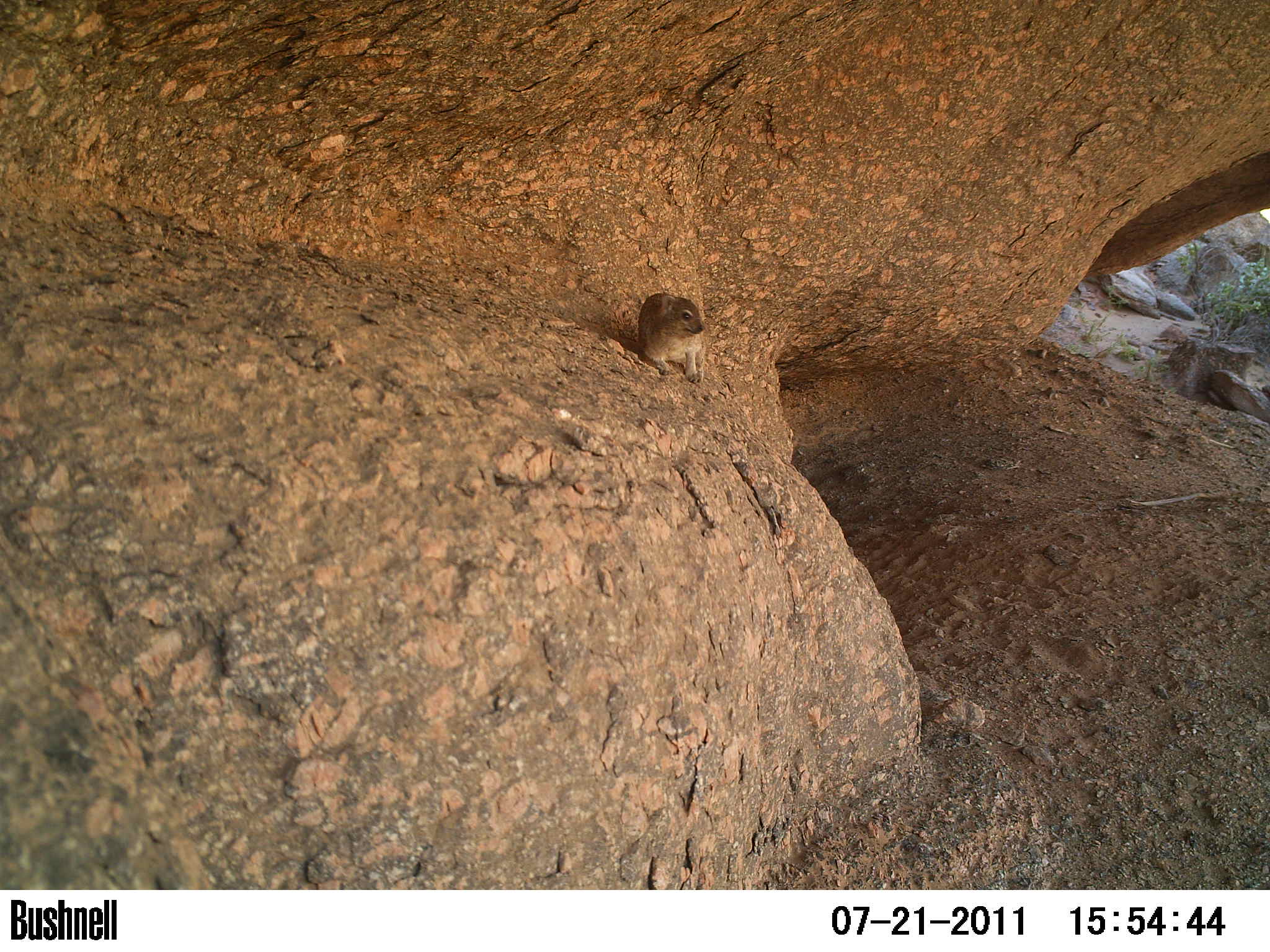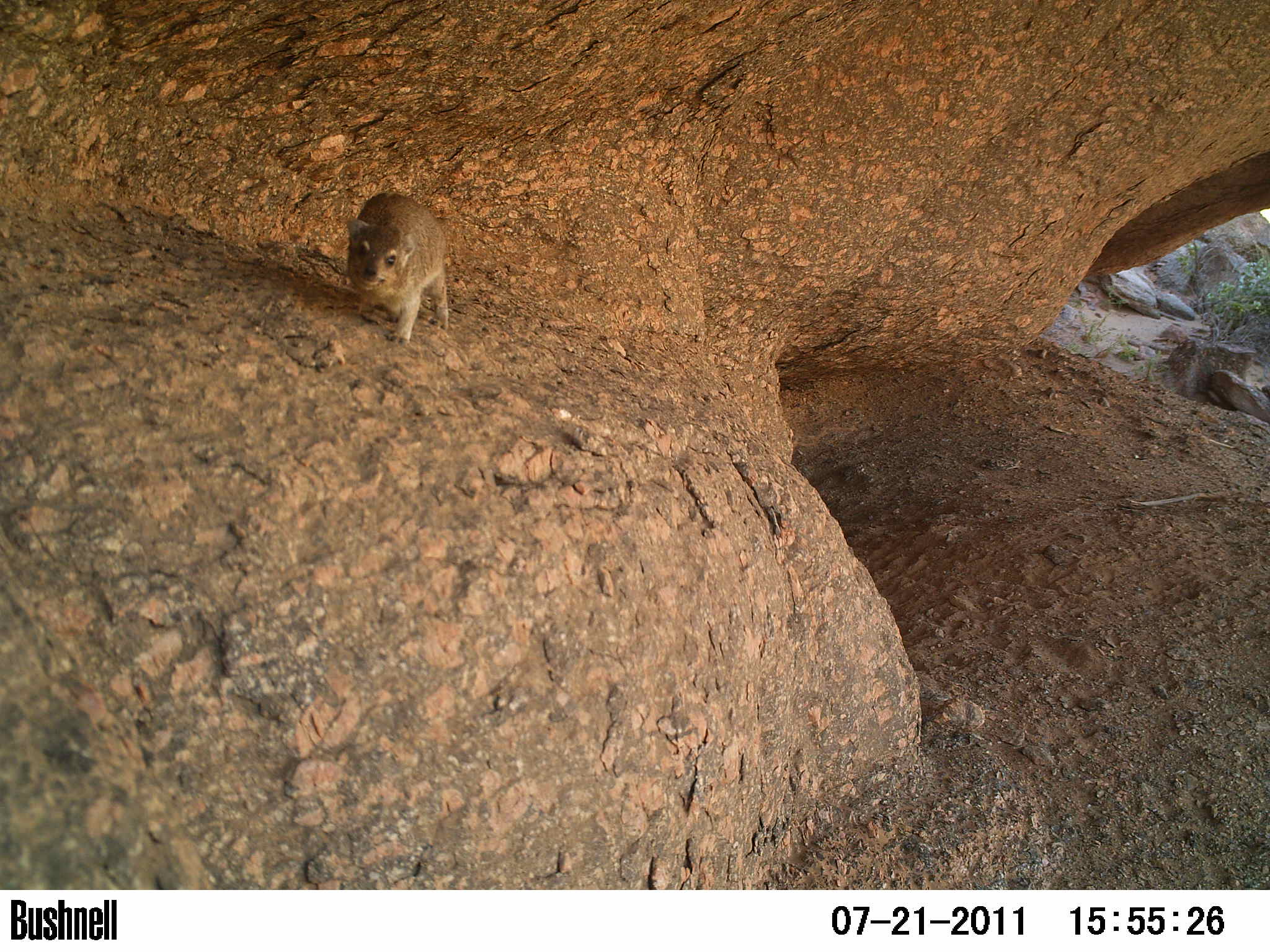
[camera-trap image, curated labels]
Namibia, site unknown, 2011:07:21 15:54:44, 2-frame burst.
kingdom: Animalia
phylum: Chordata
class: Mammalia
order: Hyracoidea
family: Procaviidae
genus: Procavia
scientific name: Procavia capensis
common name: rock hyrax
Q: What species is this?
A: Procavia capensis (rock hyrax).